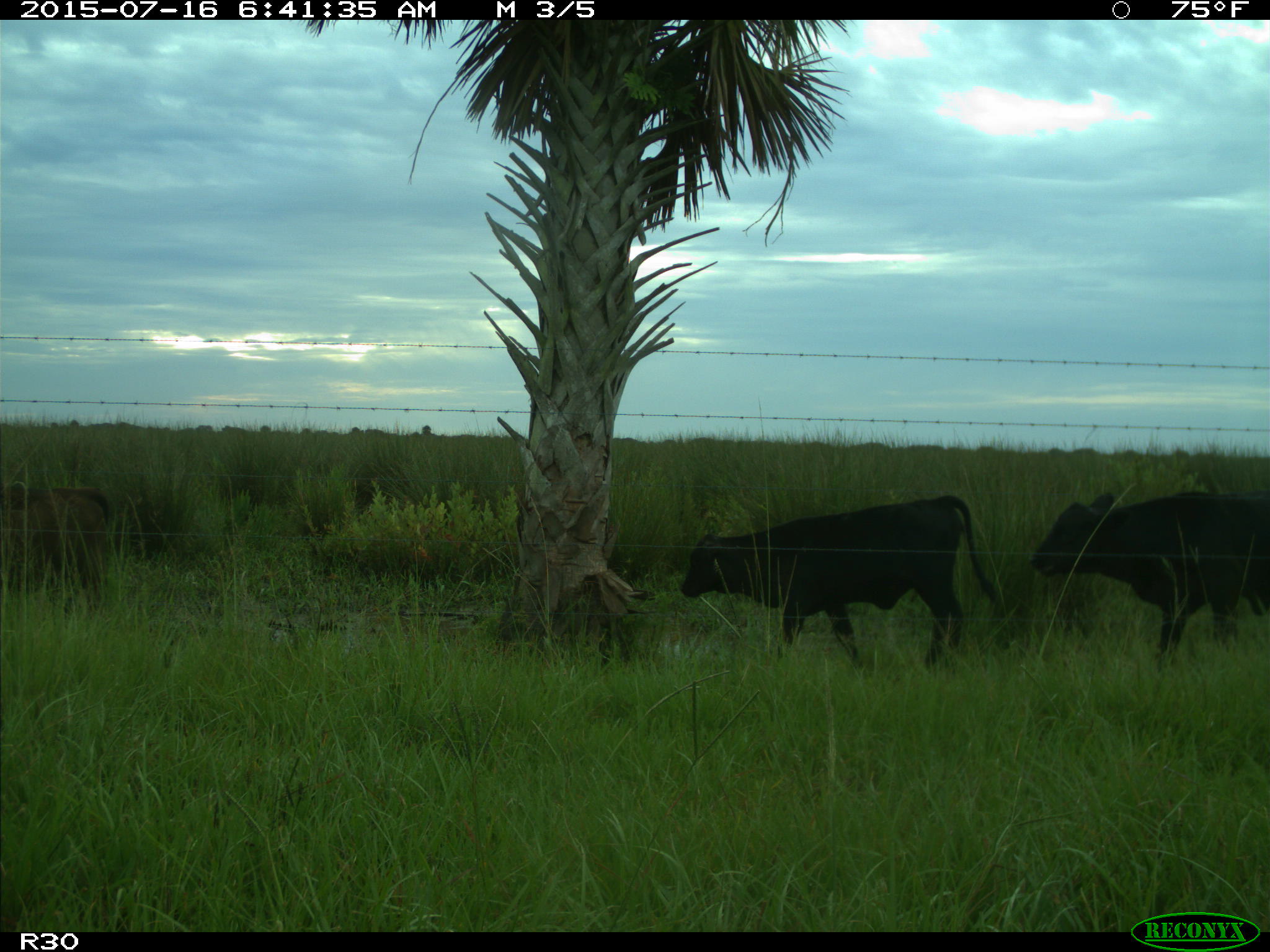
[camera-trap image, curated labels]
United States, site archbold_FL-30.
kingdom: Animalia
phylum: Chordata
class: Mammalia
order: Artiodactyla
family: Bovidae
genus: Bos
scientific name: Bos taurus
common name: domestic cow